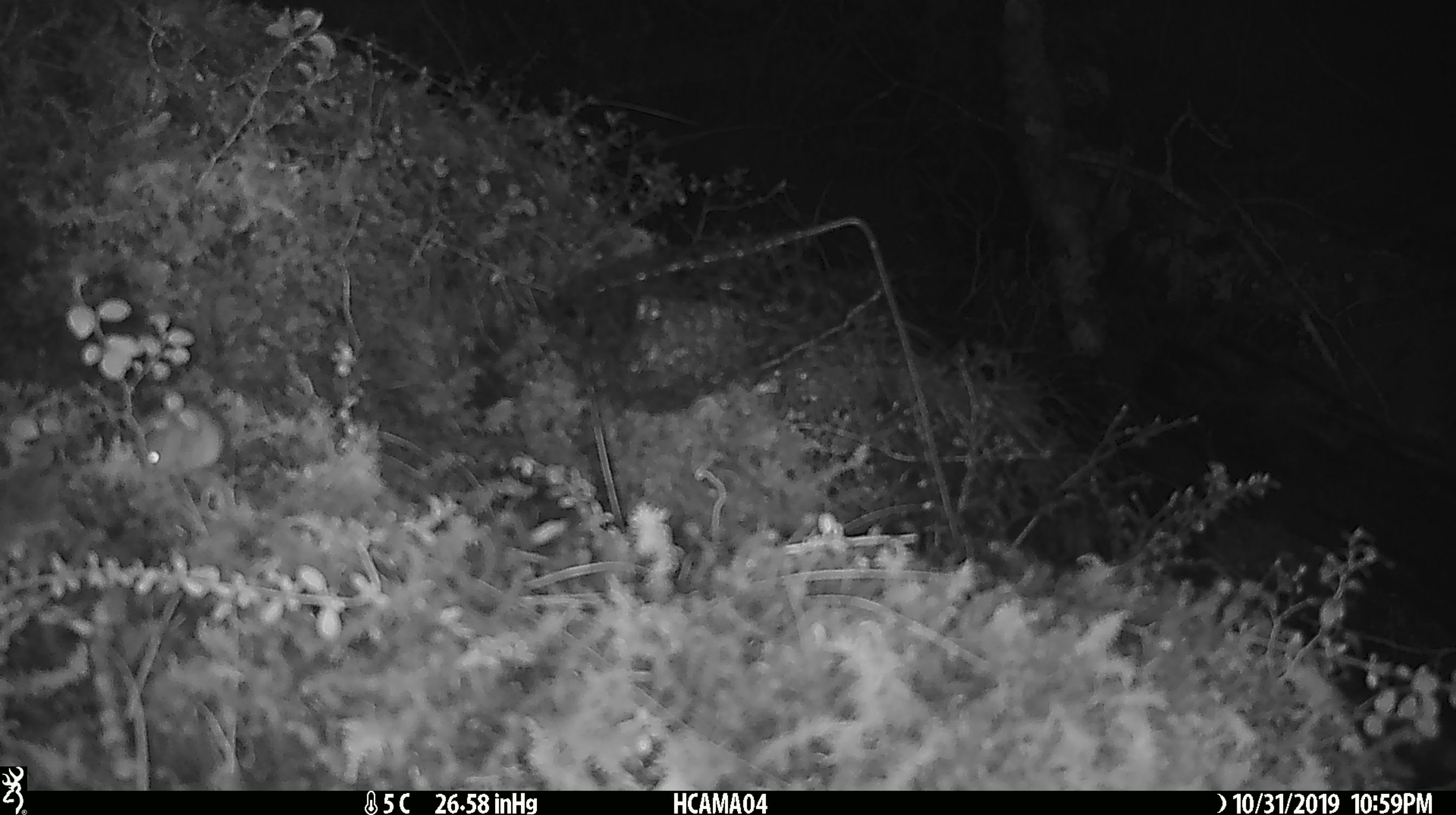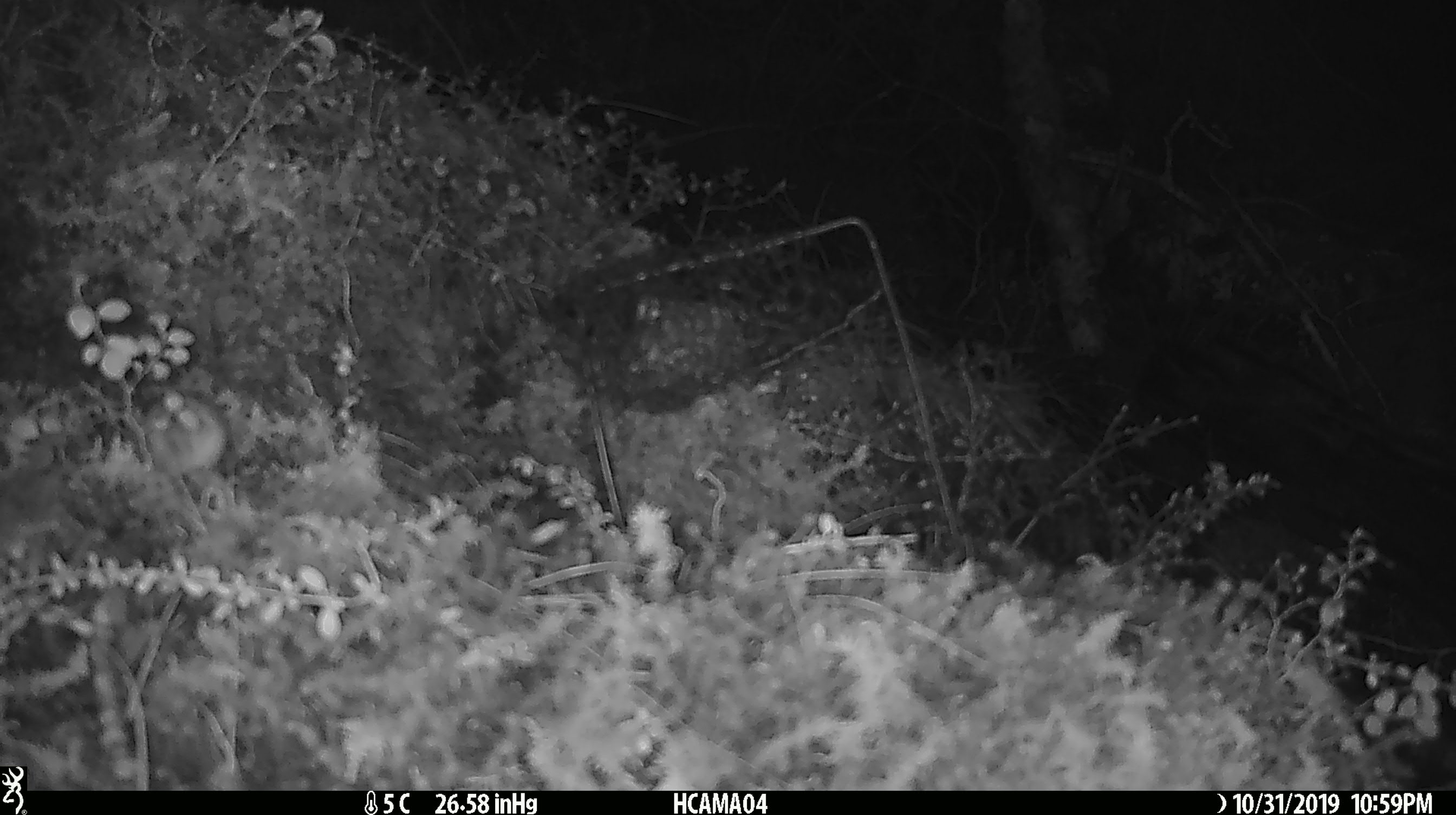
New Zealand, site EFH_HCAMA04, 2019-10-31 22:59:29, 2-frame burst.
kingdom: Animalia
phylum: Chordata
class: Mammalia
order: Rodentia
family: Muridae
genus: Mus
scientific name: Mus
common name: mouse